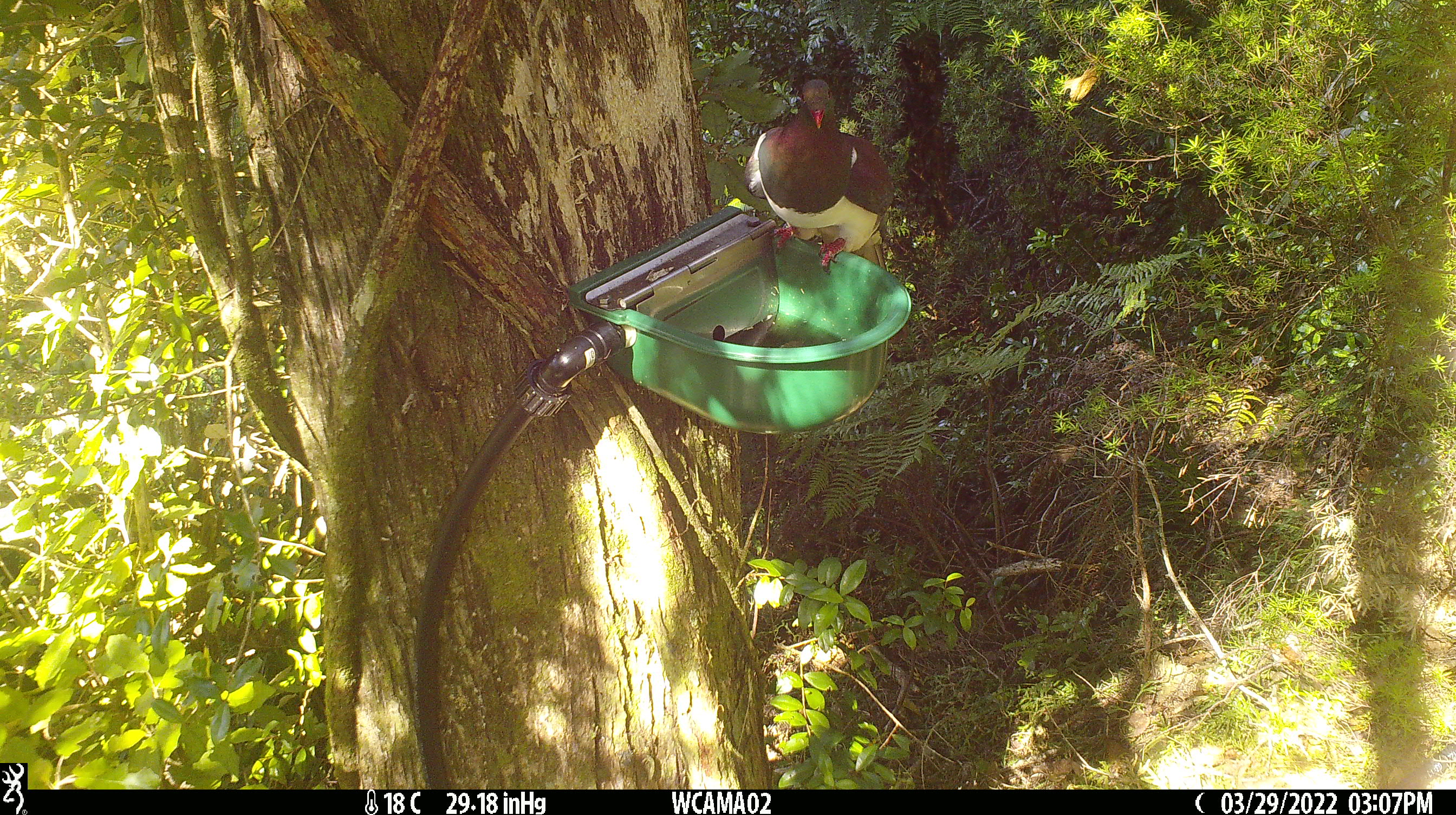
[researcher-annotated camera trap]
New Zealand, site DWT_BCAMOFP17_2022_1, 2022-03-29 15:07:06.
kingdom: Animalia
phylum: Chordata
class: Aves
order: Columbiformes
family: Columbidae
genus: Hemiphaga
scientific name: Hemiphaga novaeseelandiae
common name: new zealand pigeon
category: kereru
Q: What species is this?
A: Kereru (new zealand pigeon) (Hemiphaga novaeseelandiae).